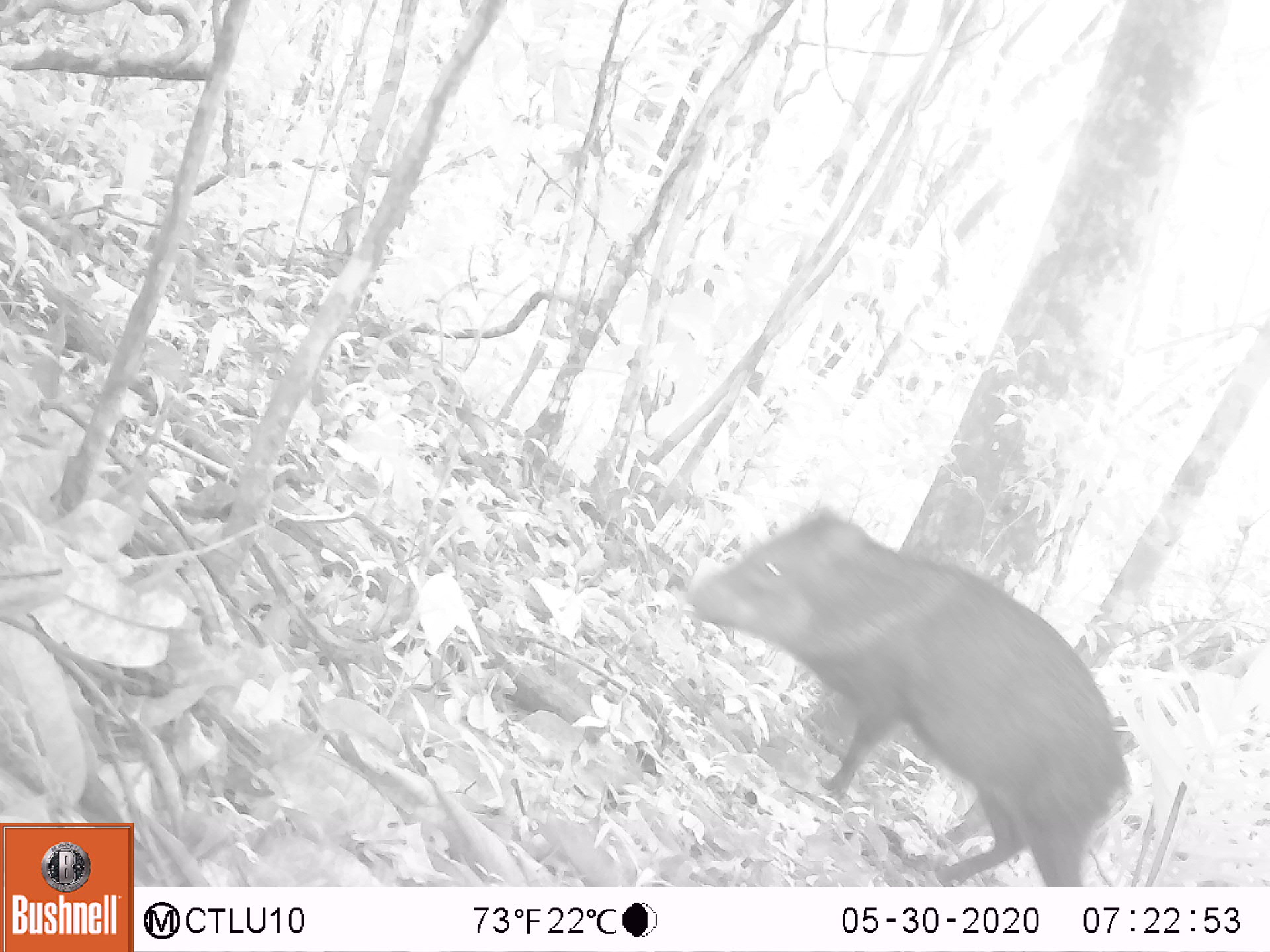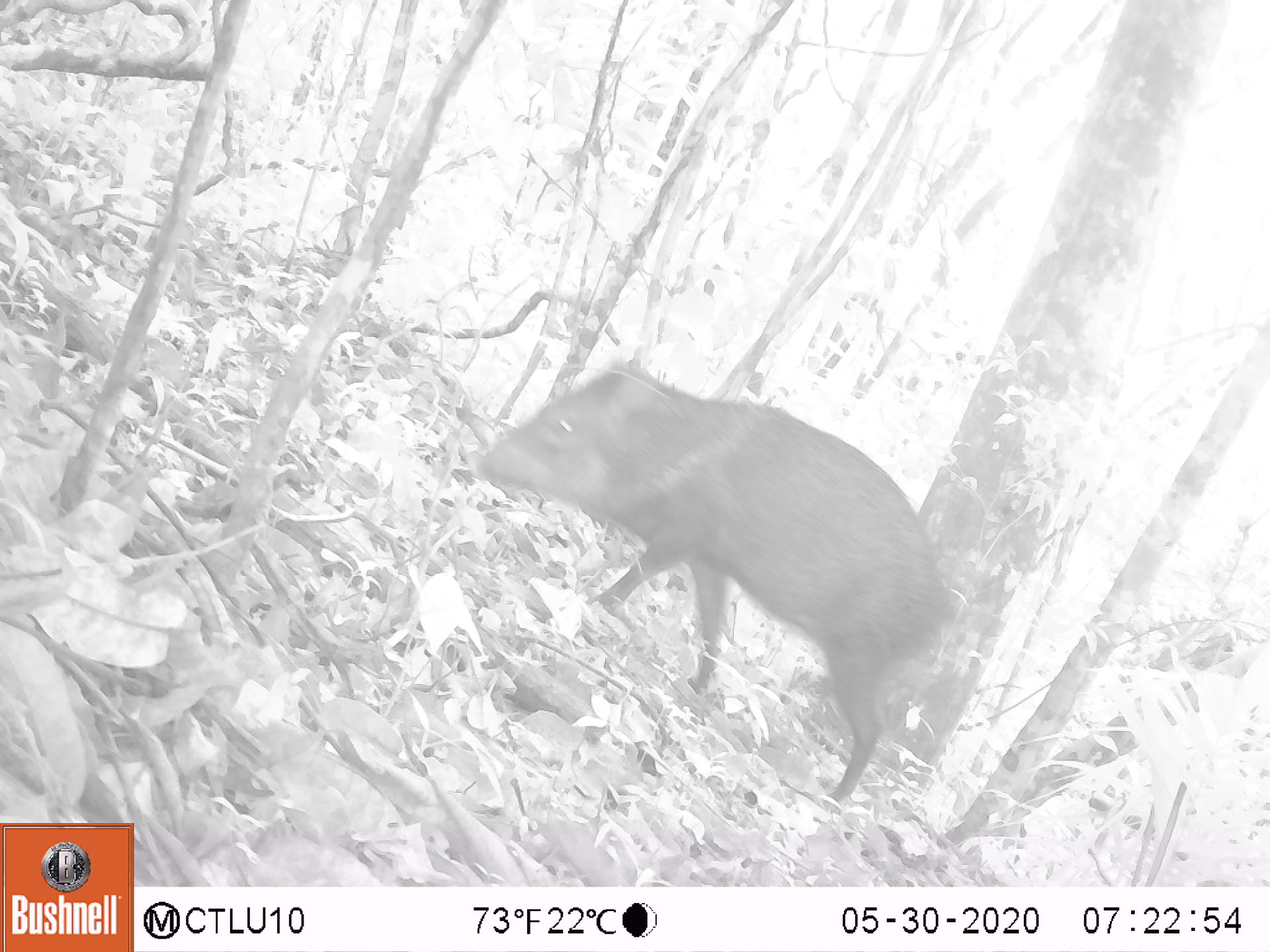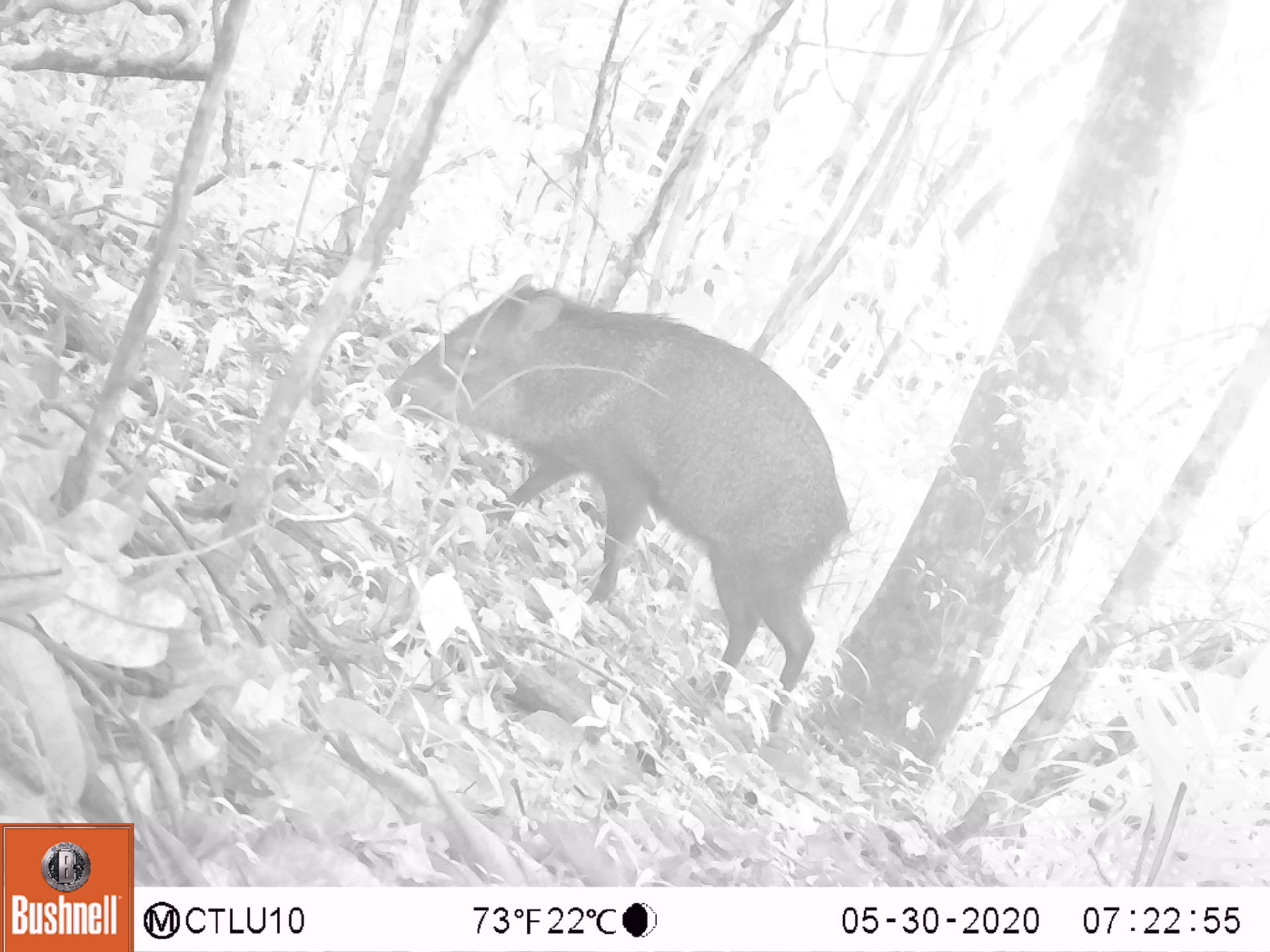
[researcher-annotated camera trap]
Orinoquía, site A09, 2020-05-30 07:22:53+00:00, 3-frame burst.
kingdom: Animalia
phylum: Chordata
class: Mammalia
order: Artiodactyla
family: Tayassuidae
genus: Pecari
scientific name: Pecari tajacu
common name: collared peccary